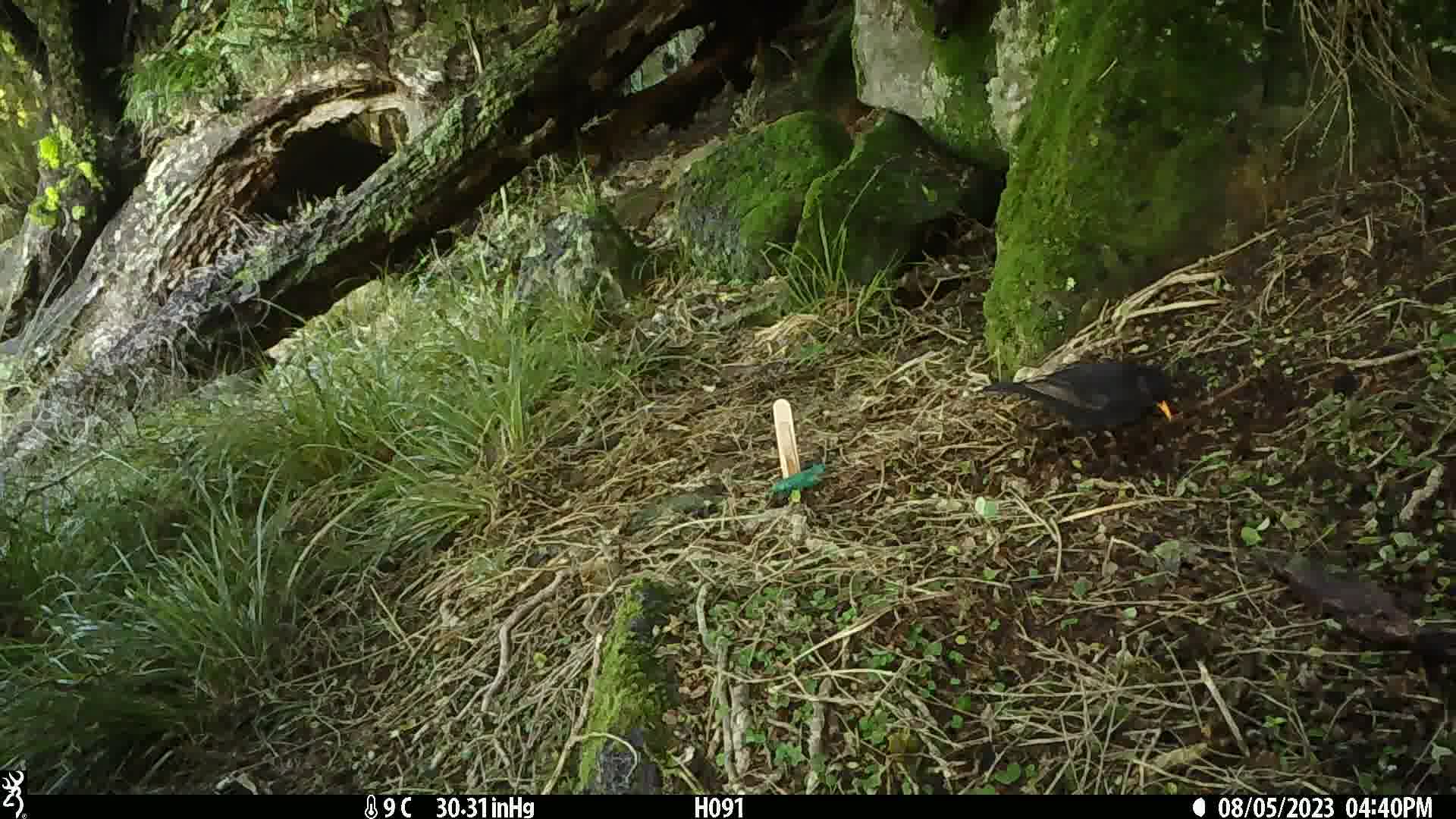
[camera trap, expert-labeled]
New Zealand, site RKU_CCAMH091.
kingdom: Animalia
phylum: Chordata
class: Aves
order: Passeriformes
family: Turdidae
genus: Turdus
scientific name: Turdus merula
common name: eurasian blackbird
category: blackbird